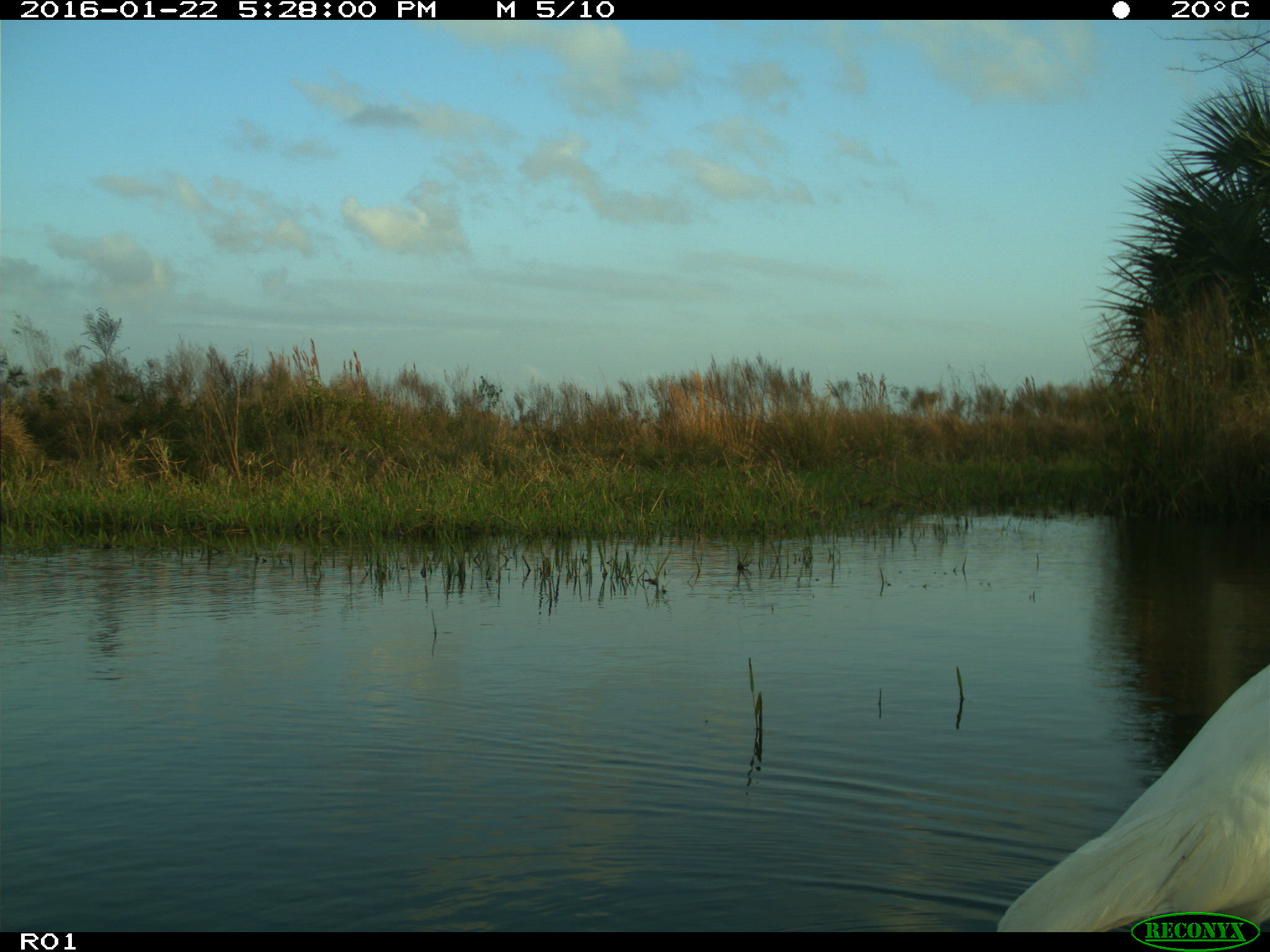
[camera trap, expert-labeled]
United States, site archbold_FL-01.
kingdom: Animalia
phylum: Chordata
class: Aves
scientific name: Aves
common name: birds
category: unidentified bird